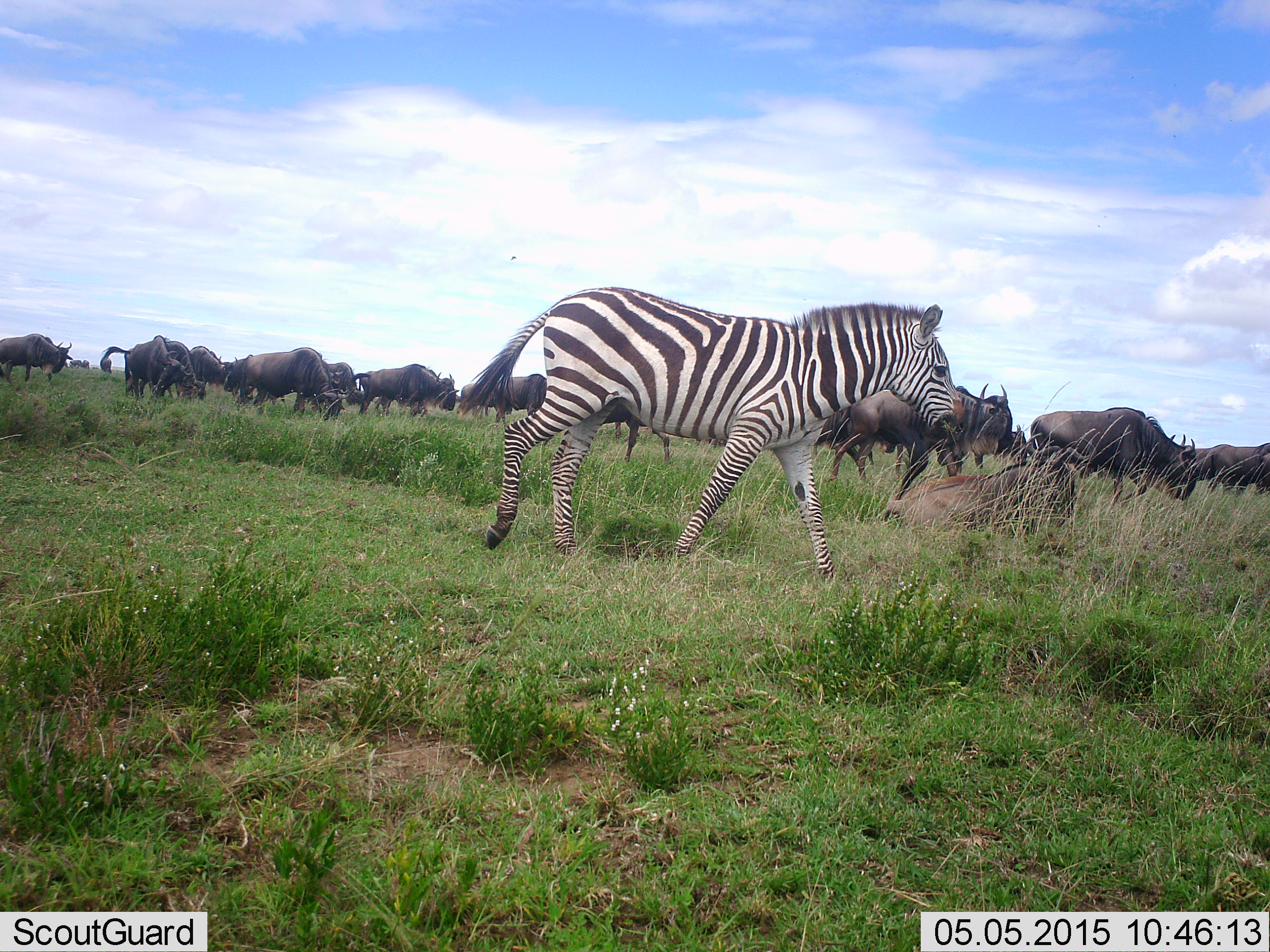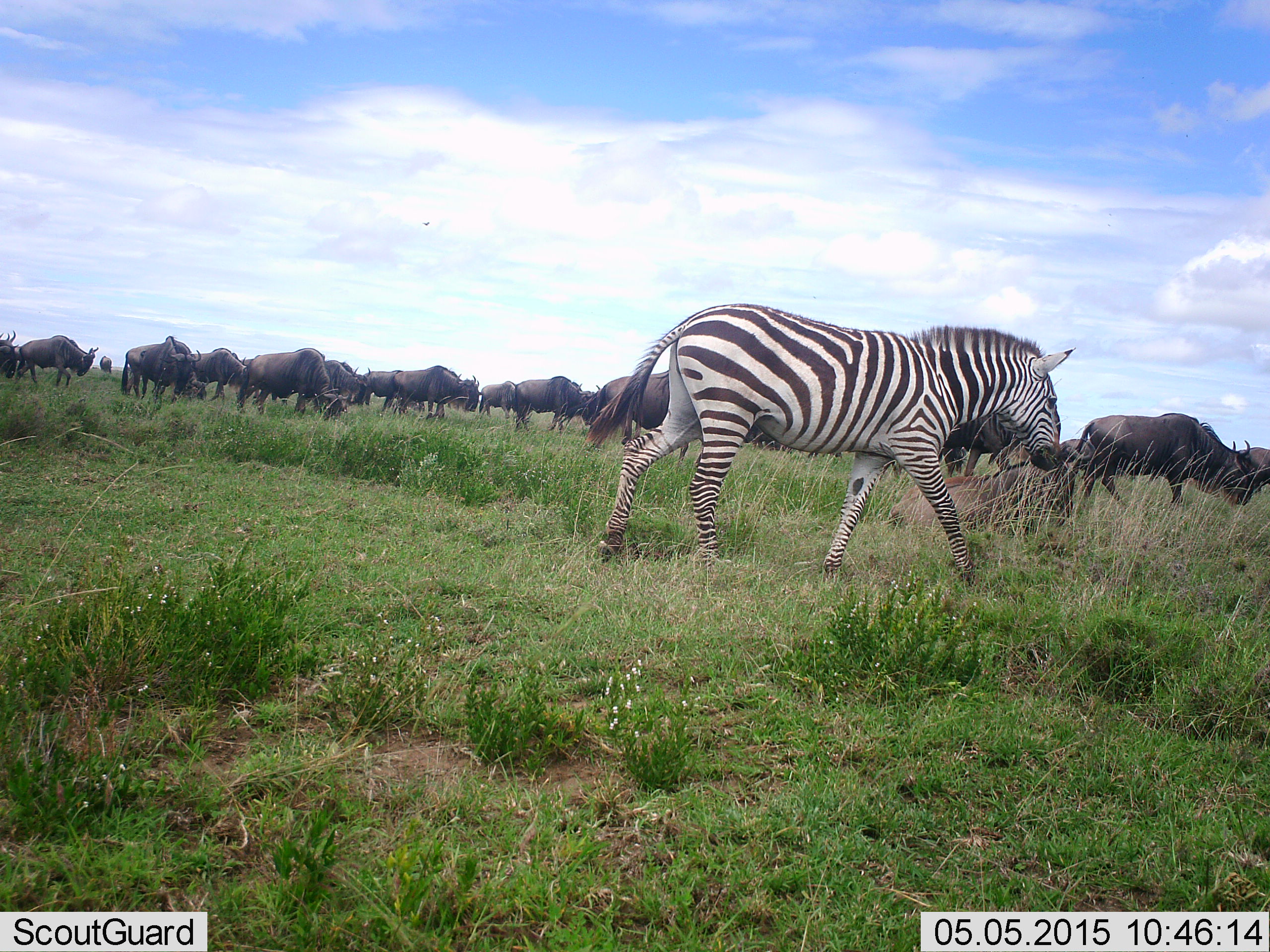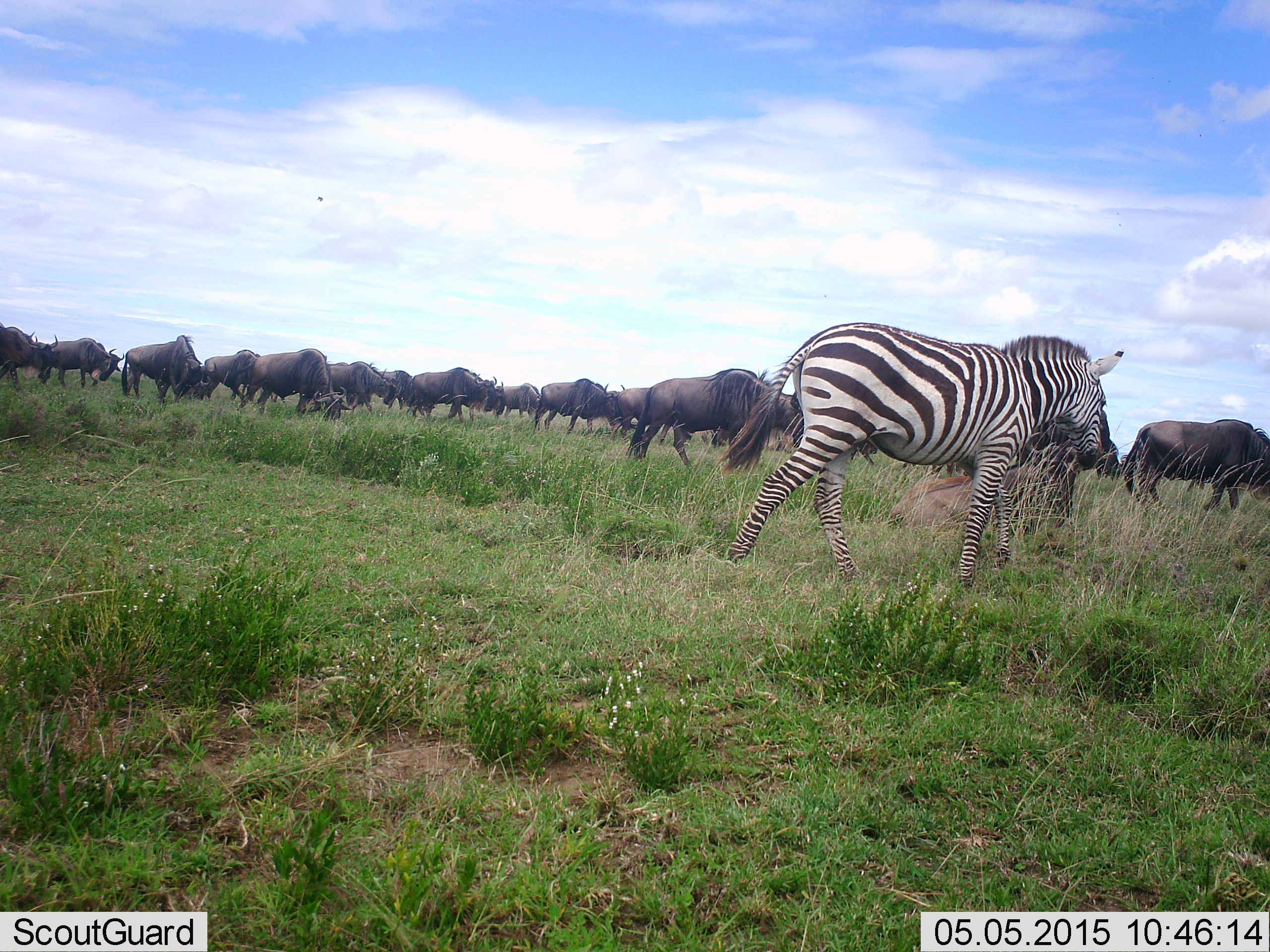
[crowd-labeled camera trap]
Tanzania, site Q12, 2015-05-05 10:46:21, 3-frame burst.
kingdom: Animalia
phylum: Chordata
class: Mammalia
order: Artiodactyla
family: Bovidae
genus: Connochaetes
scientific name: Connochaetes taurinus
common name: blue wildebeest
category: wildebeest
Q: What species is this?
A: Wildebeest (blue wildebeest) (Connochaetes taurinus).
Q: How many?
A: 11-50.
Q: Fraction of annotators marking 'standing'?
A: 40%.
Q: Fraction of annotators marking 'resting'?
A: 10%.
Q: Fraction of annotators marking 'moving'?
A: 90%.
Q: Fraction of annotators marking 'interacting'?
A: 0%.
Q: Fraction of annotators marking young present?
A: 0%.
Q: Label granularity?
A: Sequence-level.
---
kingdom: Animalia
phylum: Chordata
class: Mammalia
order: Perissodactyla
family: Equidae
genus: Equus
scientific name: Equus quagga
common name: plains zebra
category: zebra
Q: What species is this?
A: Zebra (plains zebra) (Equus quagga).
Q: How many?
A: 1.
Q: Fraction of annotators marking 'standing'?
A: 0%.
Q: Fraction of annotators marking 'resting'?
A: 0%.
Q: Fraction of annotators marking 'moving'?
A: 100%.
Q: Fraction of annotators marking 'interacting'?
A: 0%.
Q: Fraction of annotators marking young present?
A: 0%.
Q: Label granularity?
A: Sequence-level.